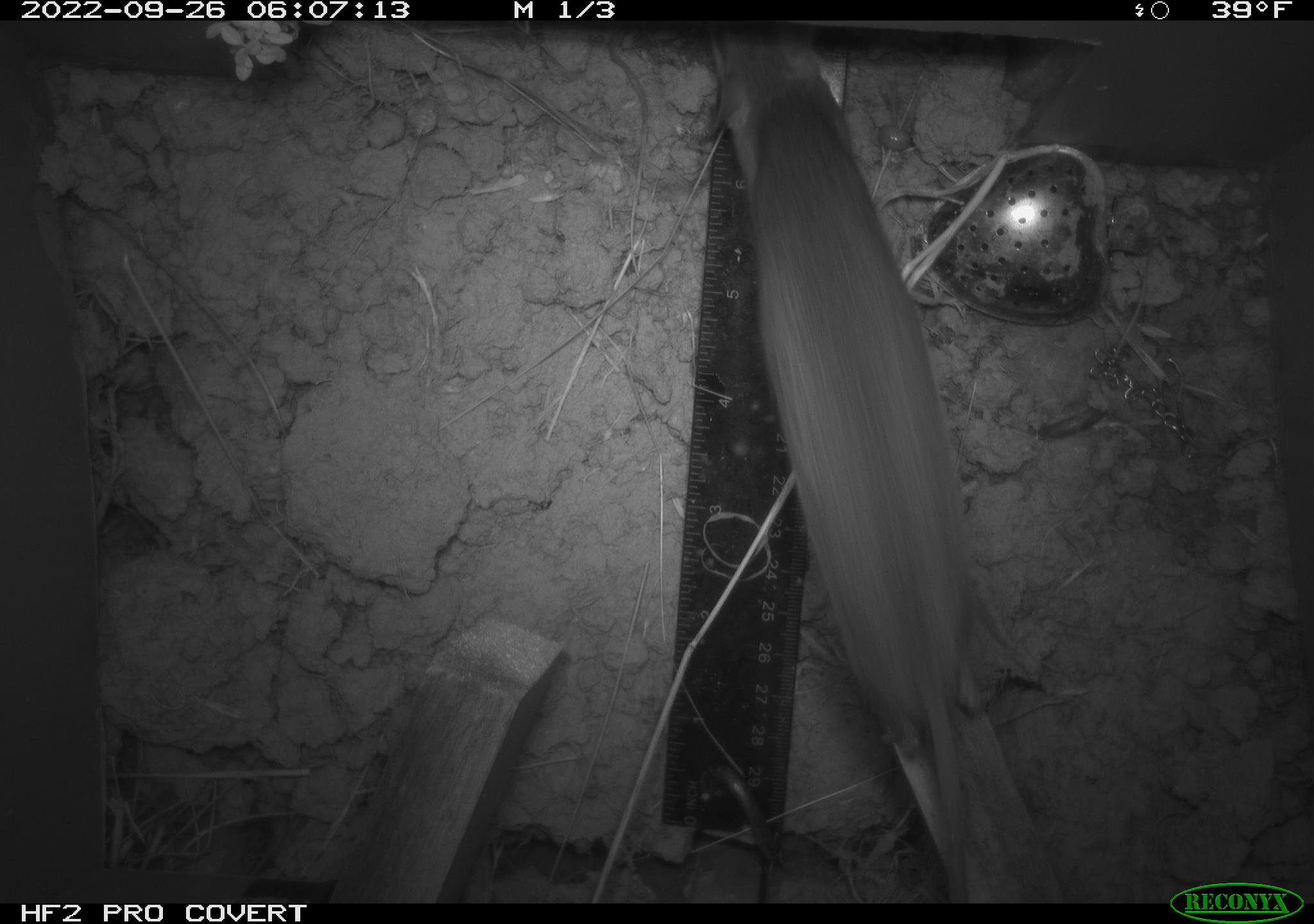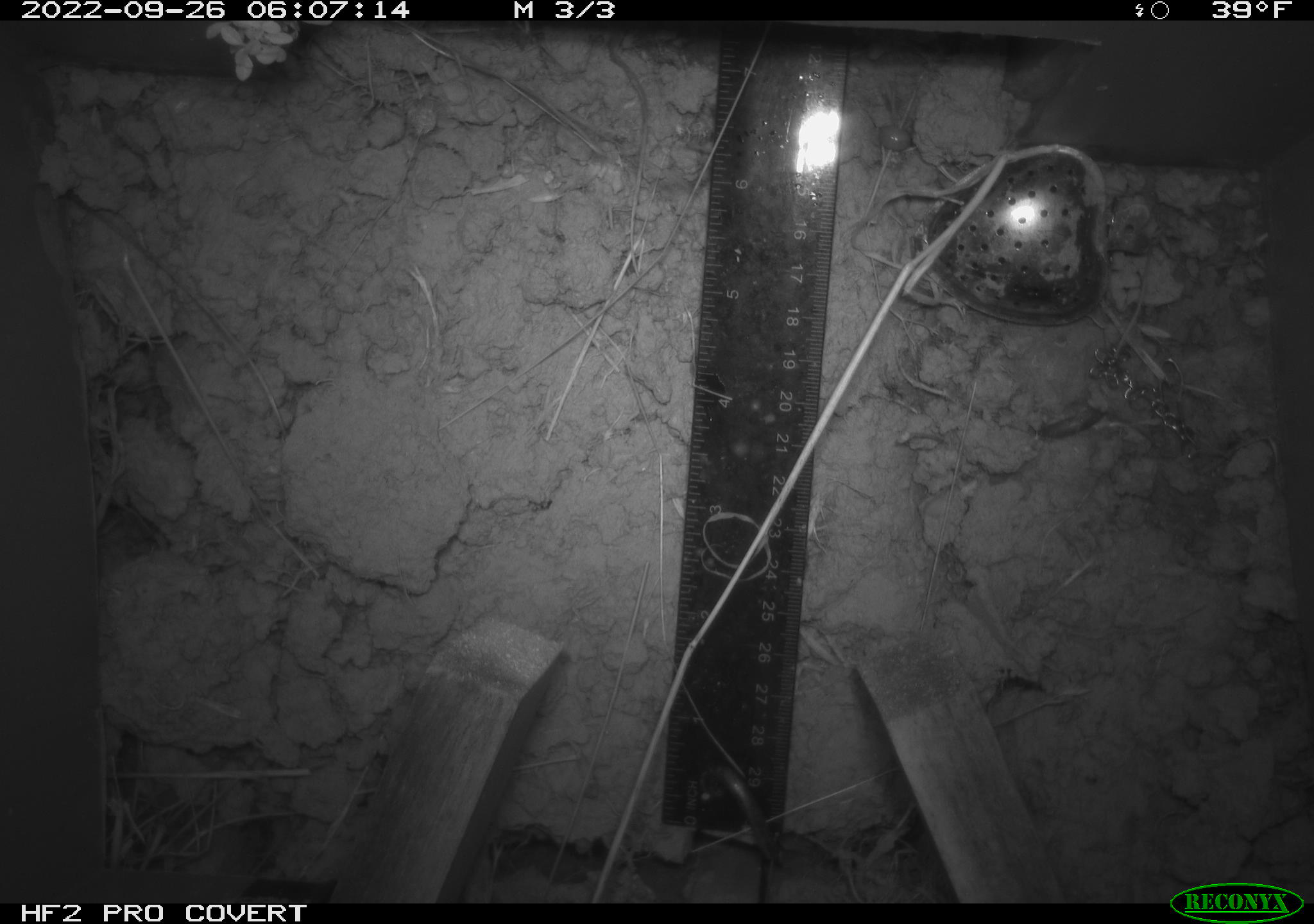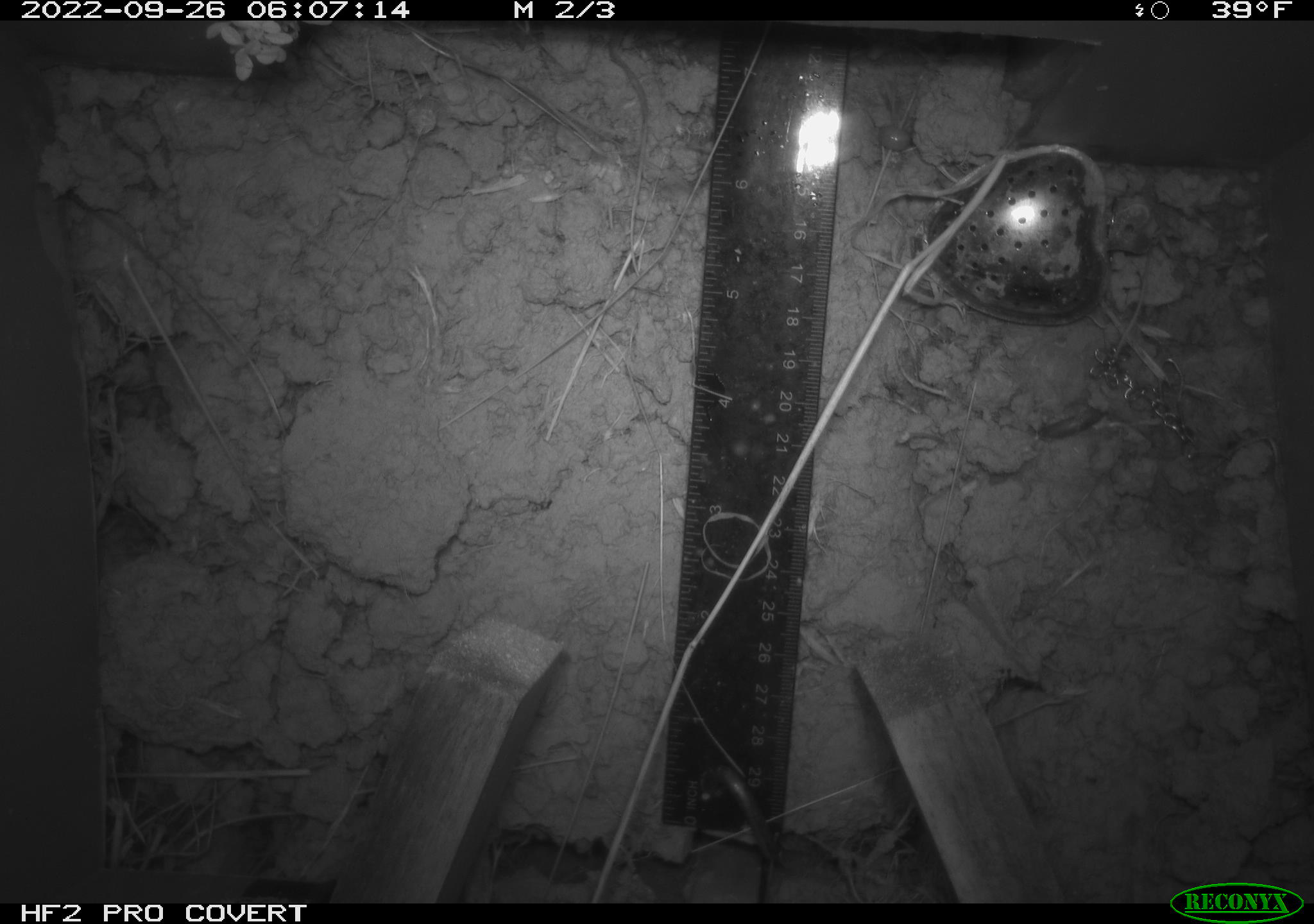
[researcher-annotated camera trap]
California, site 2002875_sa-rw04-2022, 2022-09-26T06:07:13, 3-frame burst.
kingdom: Animalia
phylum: Chordata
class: Mammalia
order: Rodentia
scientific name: Rodentia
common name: mouse species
Mouse species (Rodentia).